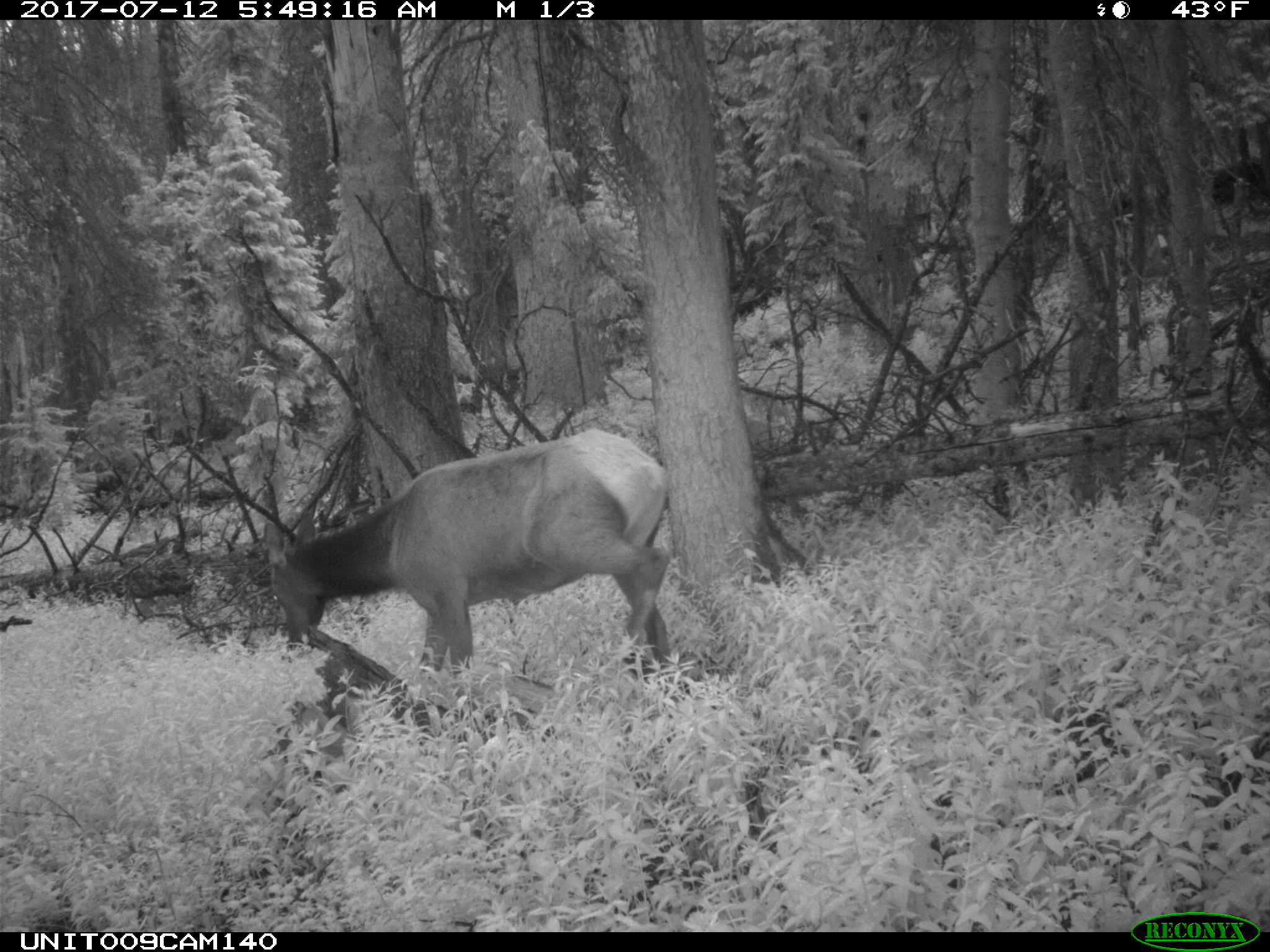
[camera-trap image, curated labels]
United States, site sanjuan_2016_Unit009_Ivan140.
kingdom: Animalia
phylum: Chordata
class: Mammalia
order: Artiodactyla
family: Cervidae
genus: Cervus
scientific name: Cervus elaphus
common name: red deer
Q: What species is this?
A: Cervus elaphus (red deer).